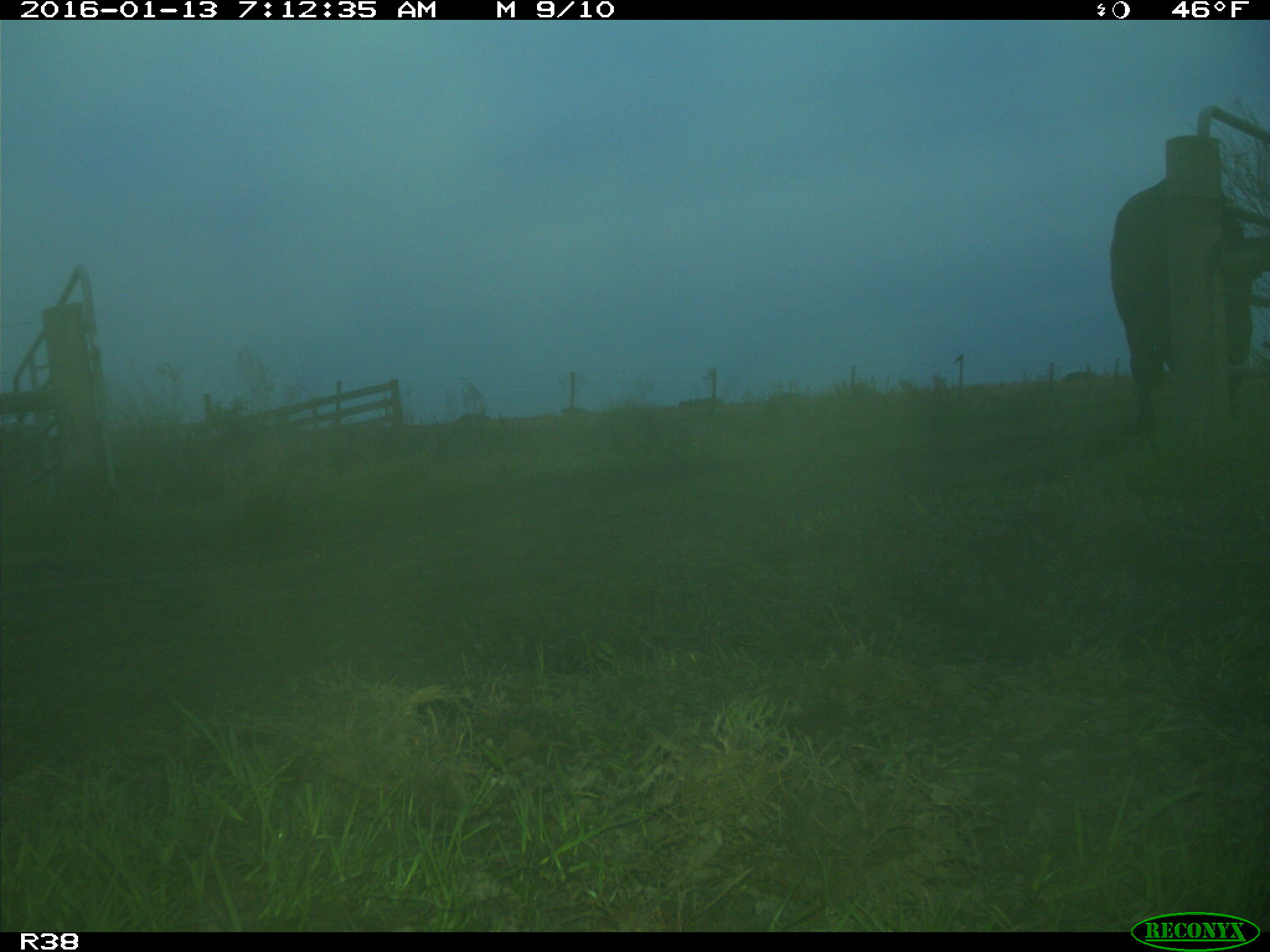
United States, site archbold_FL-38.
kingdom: Animalia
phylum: Chordata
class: Mammalia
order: Artiodactyla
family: Bovidae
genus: Bos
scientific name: Bos taurus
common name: domestic cow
Bos taurus (domestic cow).